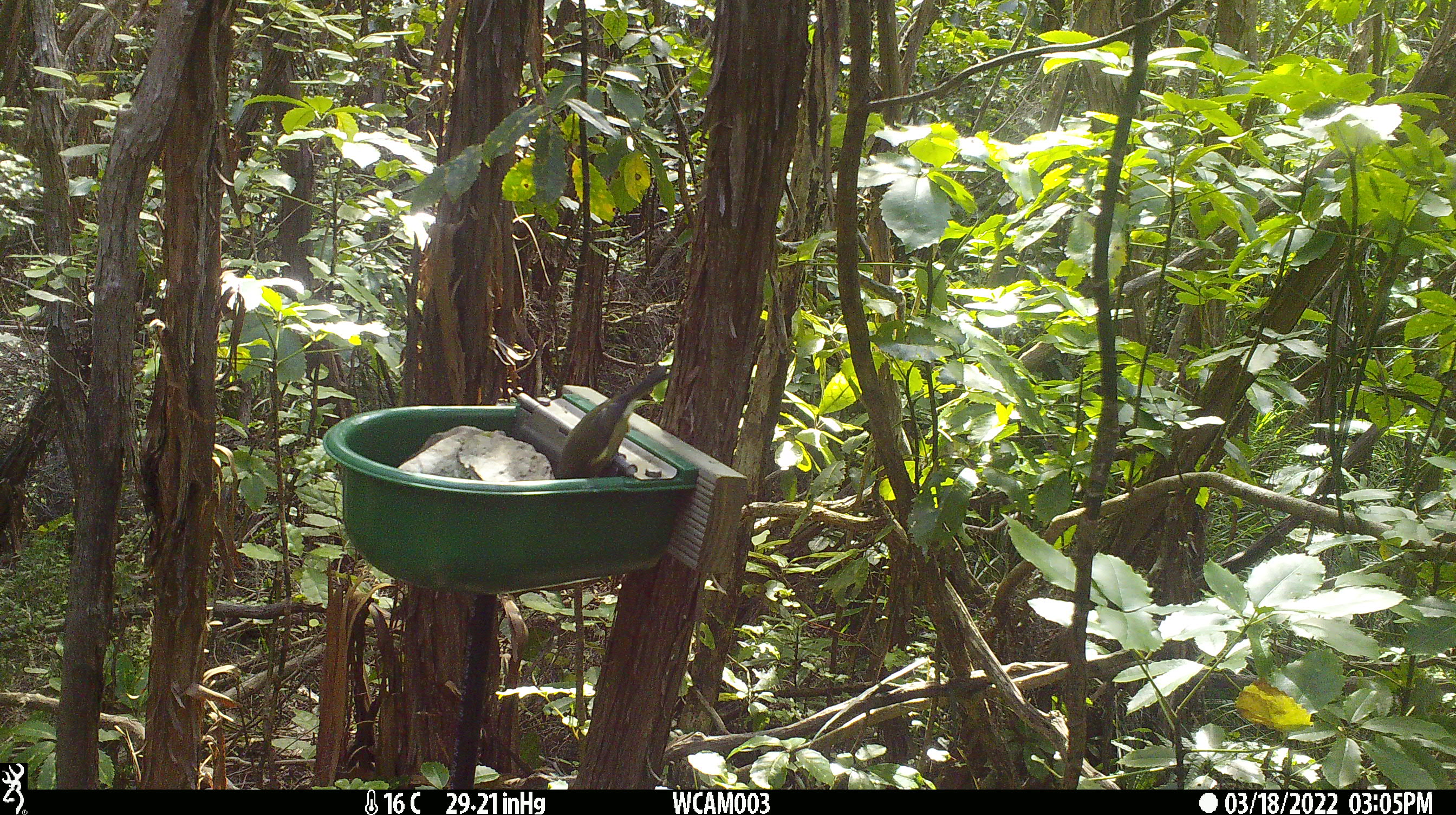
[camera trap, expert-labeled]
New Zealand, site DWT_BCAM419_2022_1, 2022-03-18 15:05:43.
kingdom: Animalia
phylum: Chordata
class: Aves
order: Passeriformes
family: Meliphagidae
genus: Anthornis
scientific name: Anthornis melanura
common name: new zealand bellbird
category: bellbird